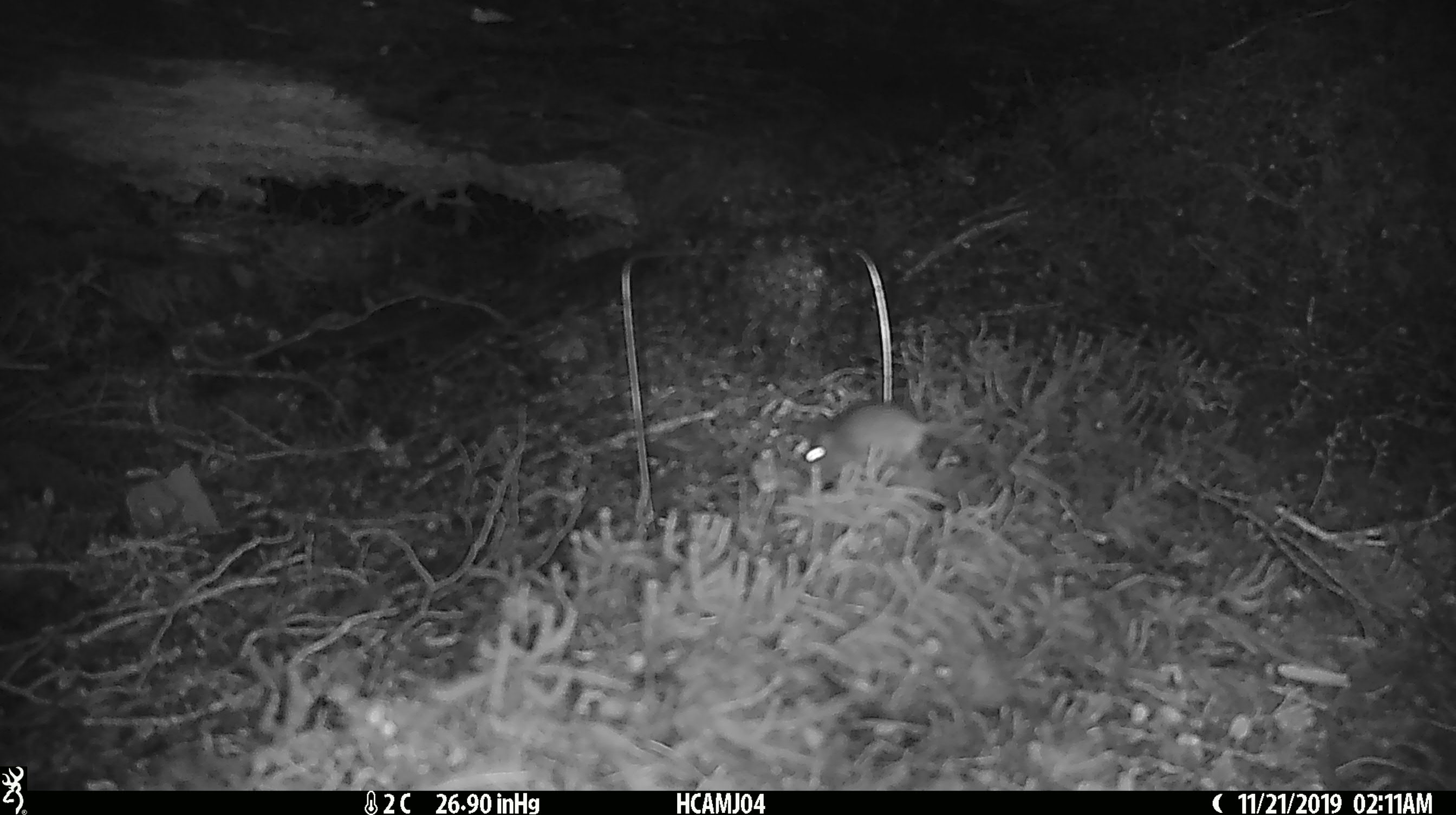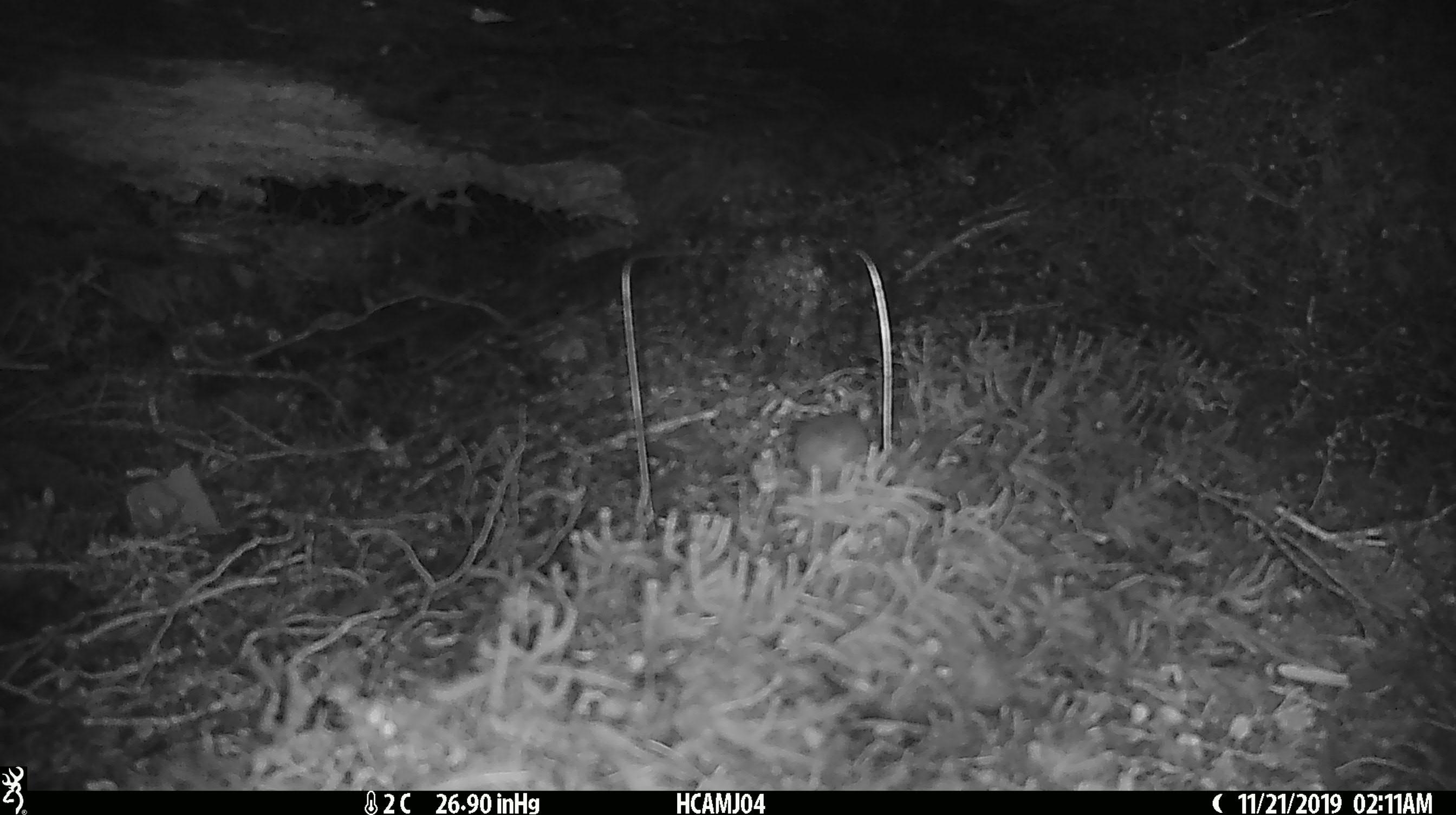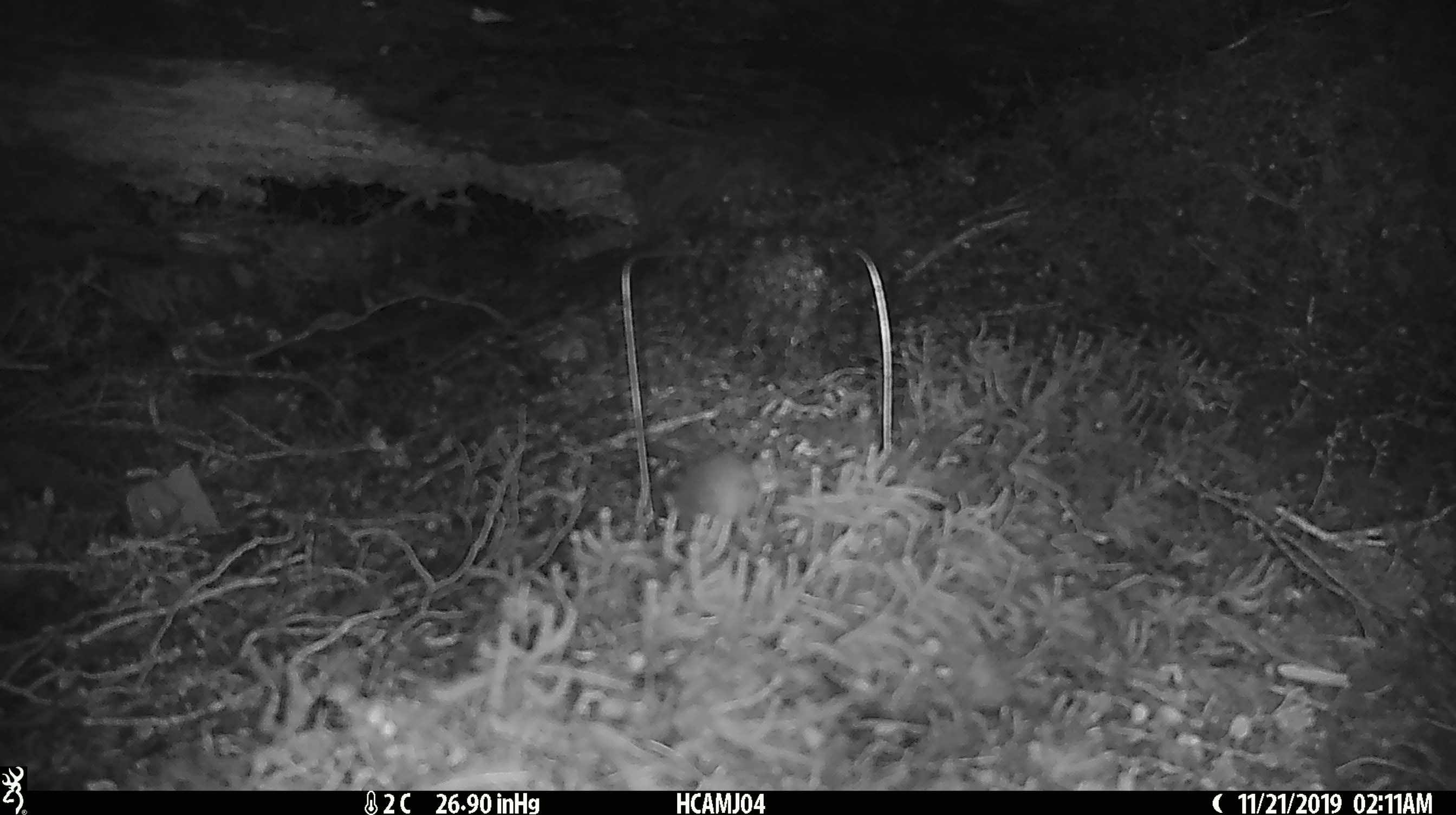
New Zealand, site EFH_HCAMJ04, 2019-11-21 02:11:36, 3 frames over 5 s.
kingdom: Animalia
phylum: Chordata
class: Mammalia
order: Rodentia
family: Muridae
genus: Mus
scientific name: Mus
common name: mouse